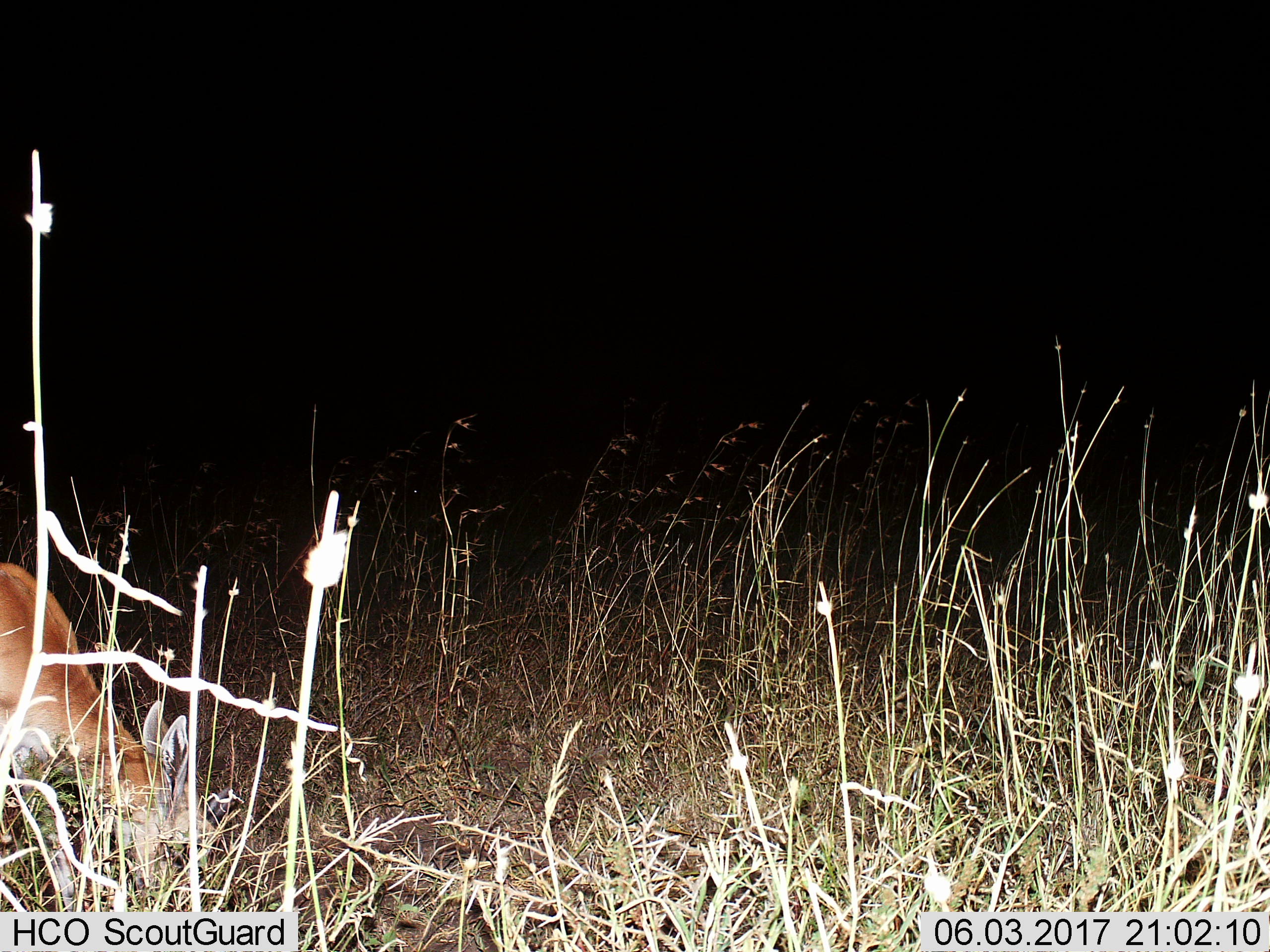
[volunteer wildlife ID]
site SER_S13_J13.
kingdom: Animalia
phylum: Chordata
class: Mammalia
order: Artiodactyla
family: Bovidae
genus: Eudorcas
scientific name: Eudorcas thomsonii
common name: thomson's gazelle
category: gazellethomsons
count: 1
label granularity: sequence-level